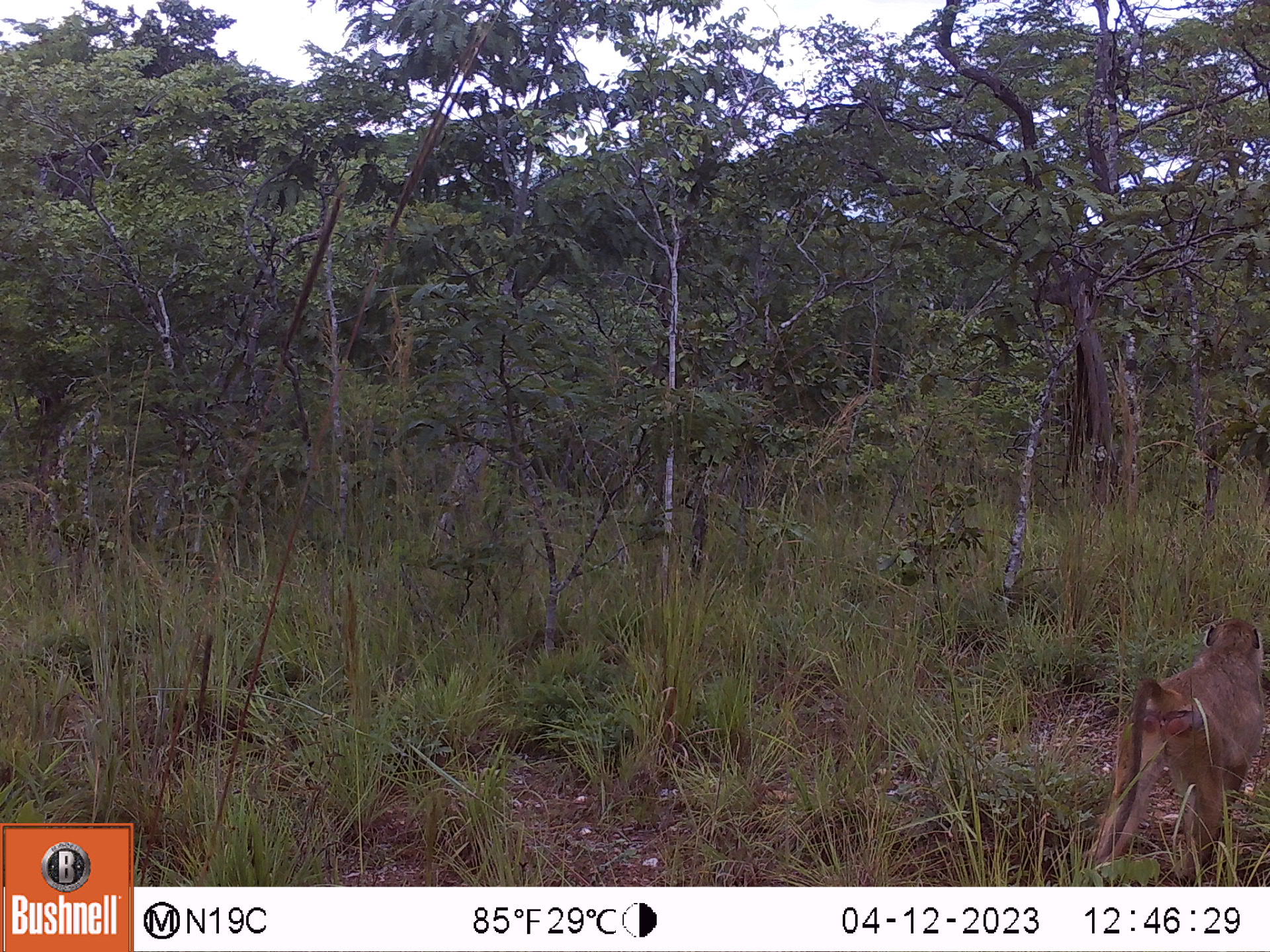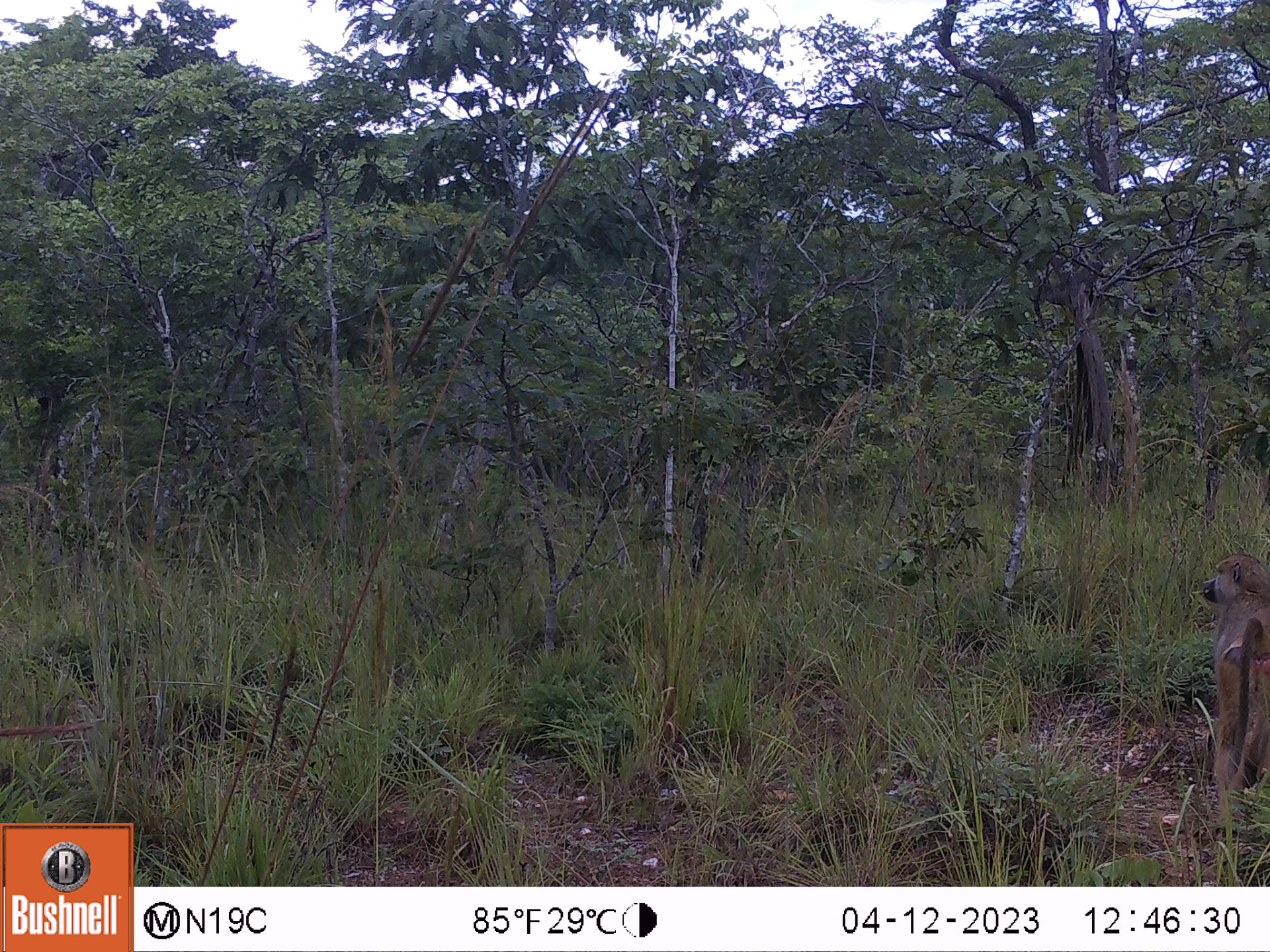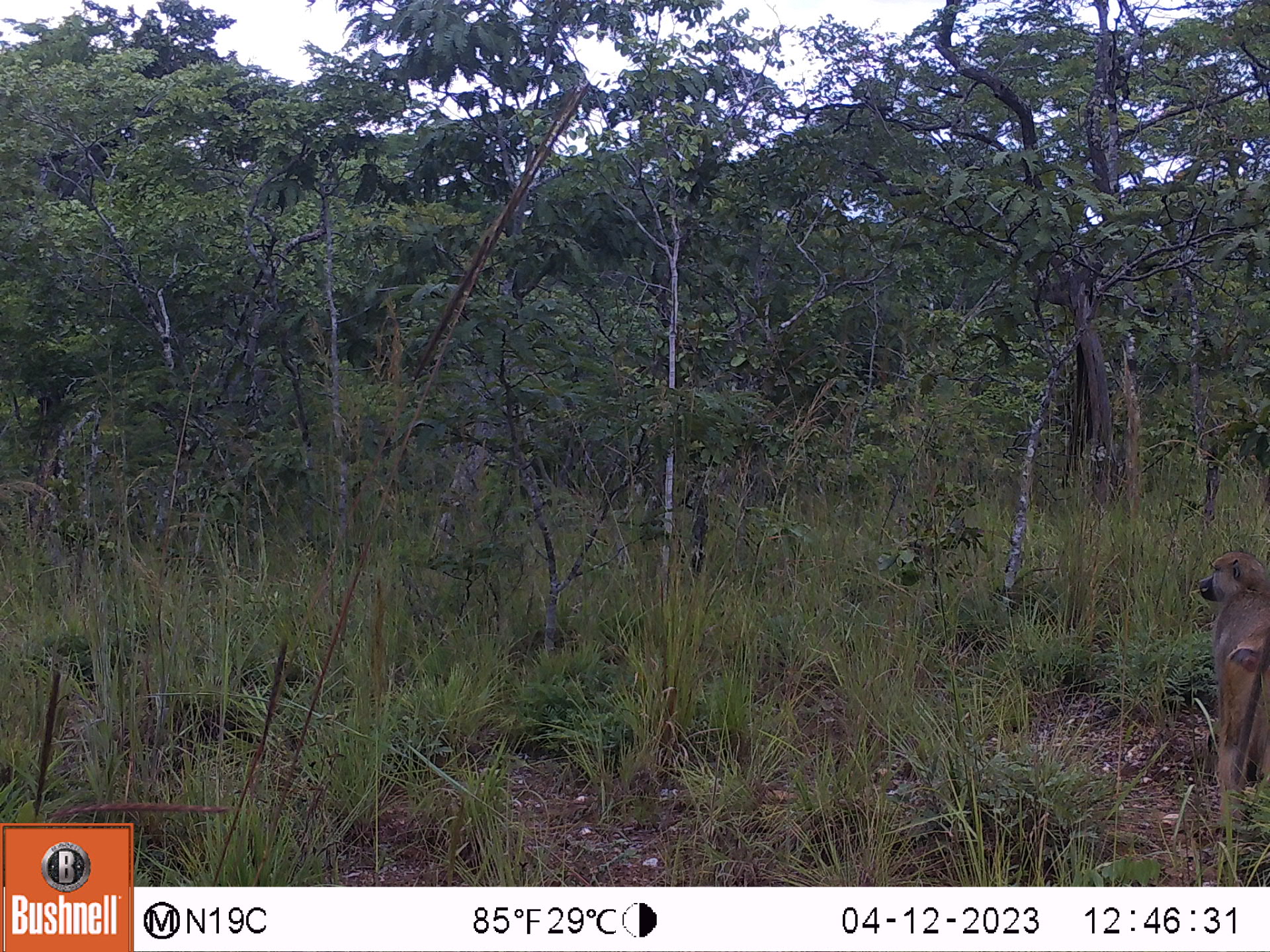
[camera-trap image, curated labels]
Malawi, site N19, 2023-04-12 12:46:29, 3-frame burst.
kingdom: Animalia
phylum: Chordata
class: Mammalia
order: Primates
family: Cercopithecidae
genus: Papio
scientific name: Papio cynocephalus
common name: yellow baboon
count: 1